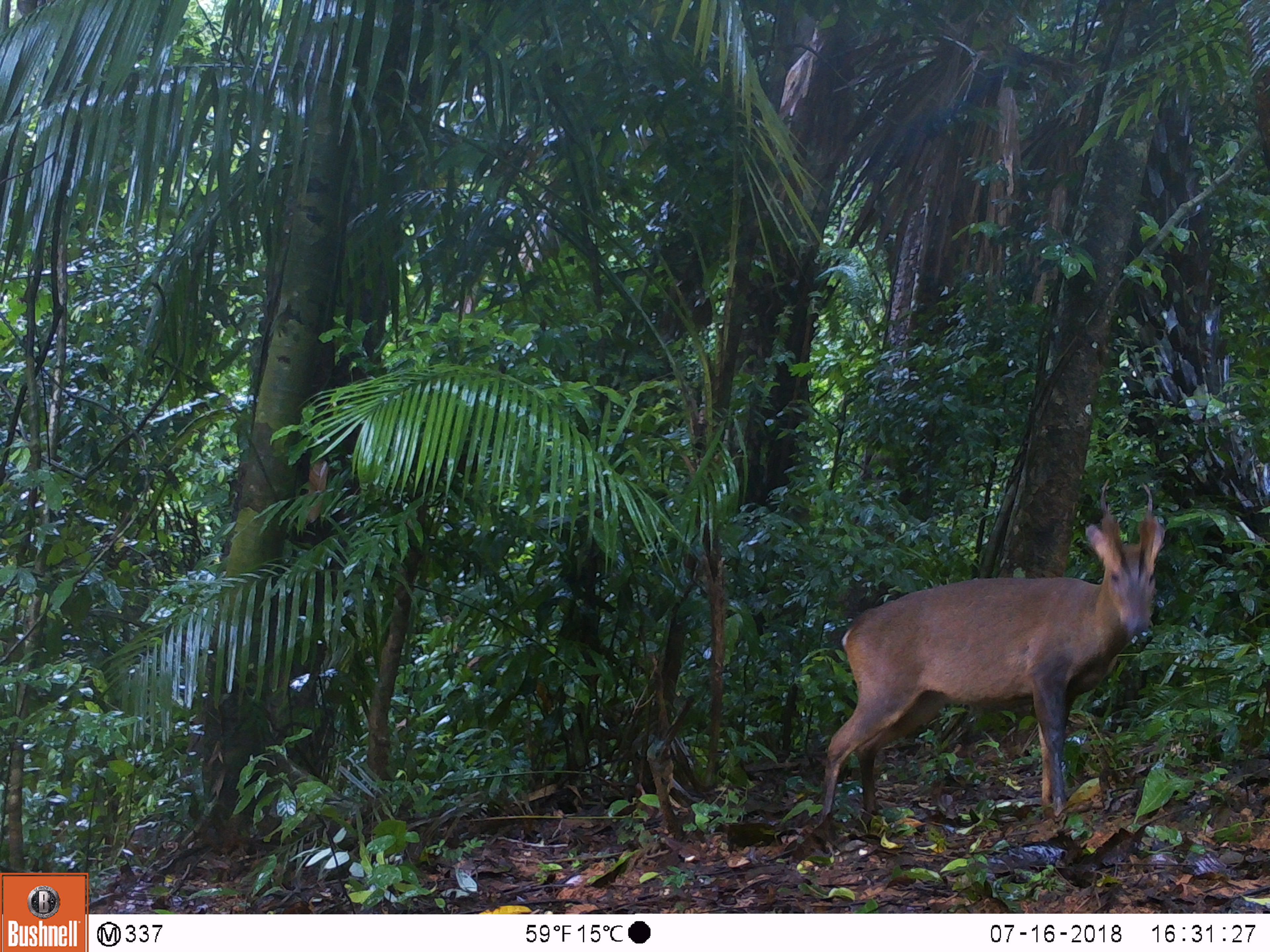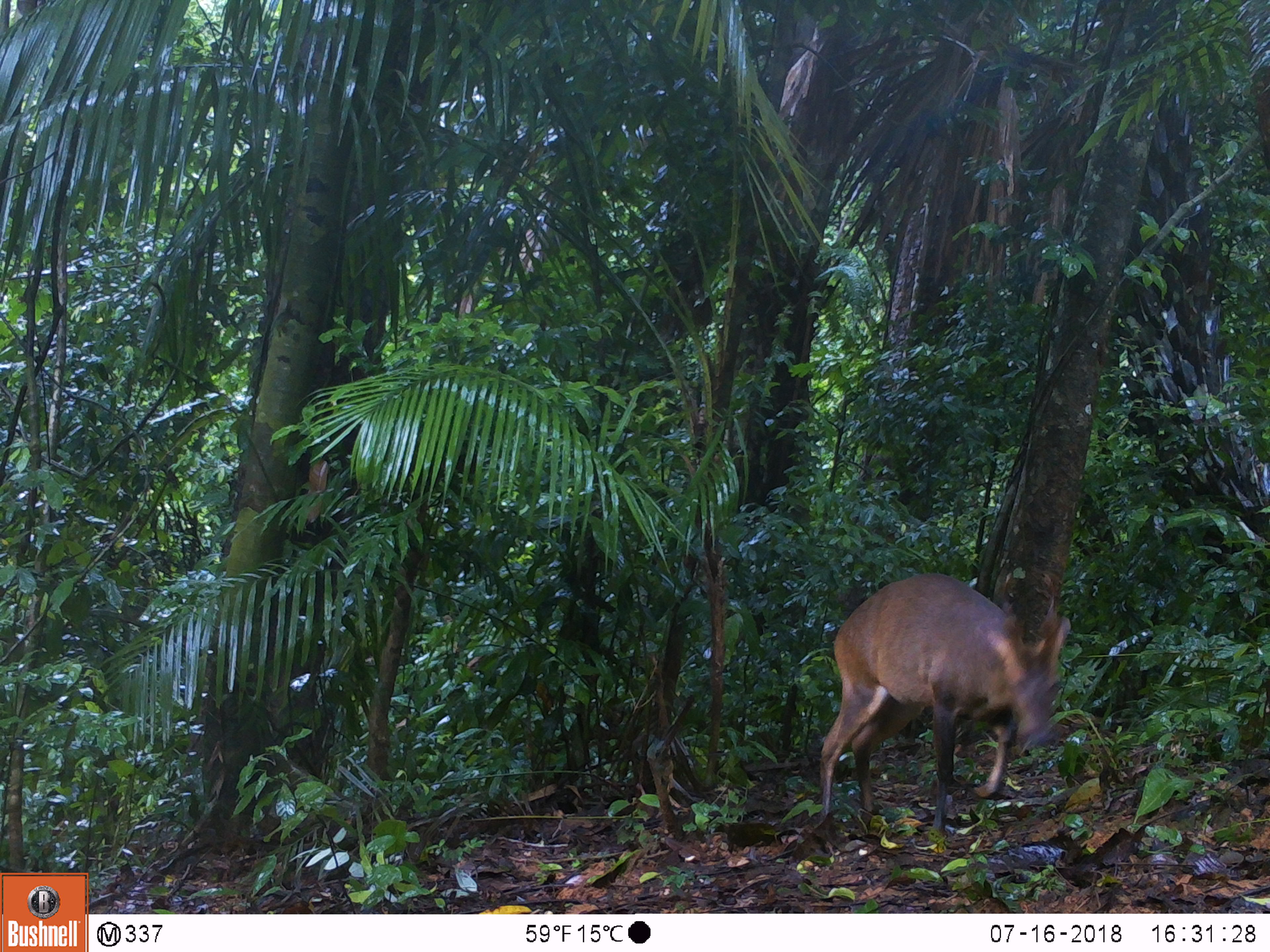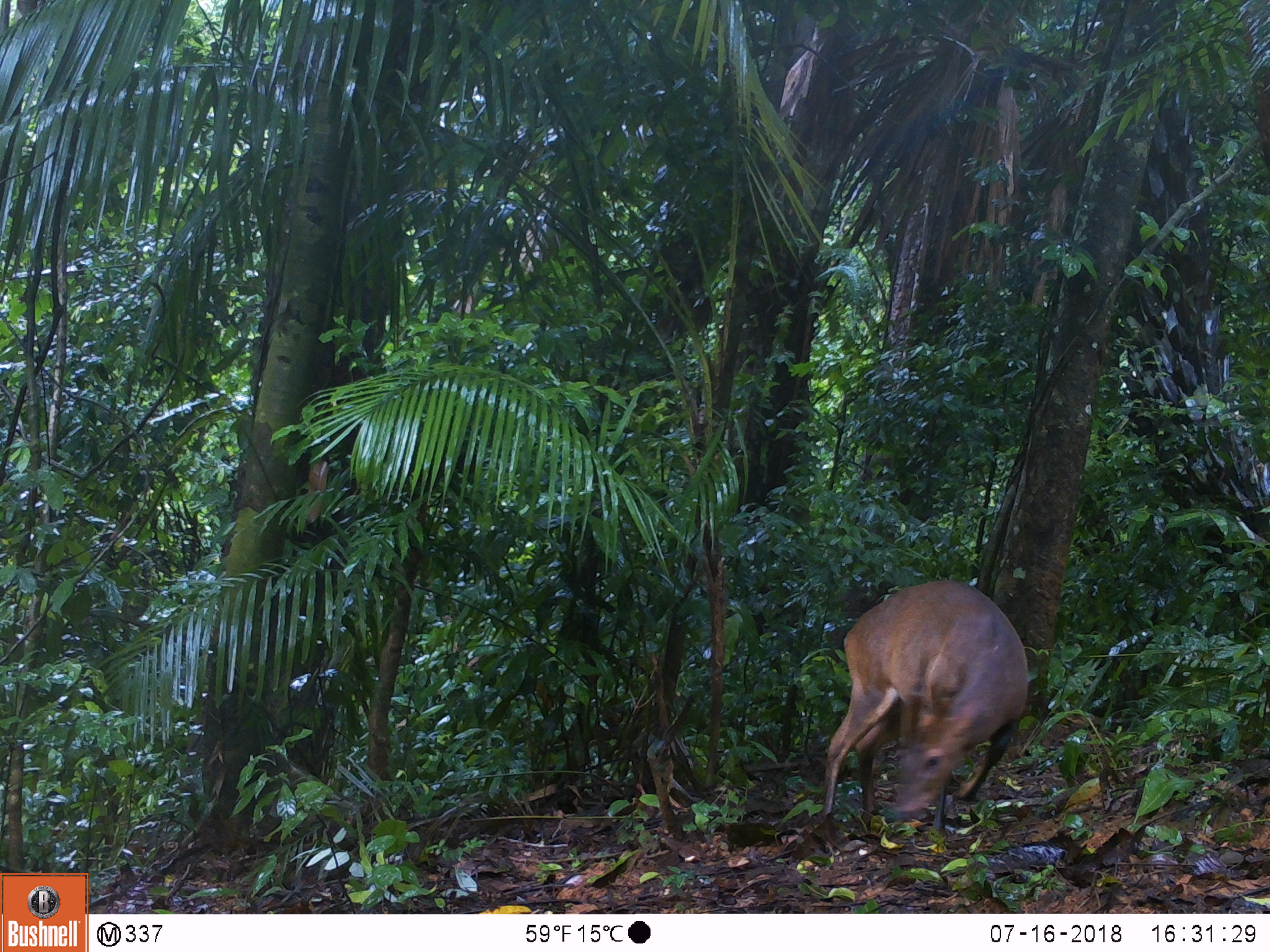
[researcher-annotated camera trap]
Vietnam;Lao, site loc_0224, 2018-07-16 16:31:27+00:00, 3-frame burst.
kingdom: Animalia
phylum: Chordata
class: Mammalia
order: Artiodactyla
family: Cervidae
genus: Muntiacus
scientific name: Muntiacus vuquangensis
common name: large-antlered muntjac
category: large antlered muntjac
Large antlered muntjac (large-antlered muntjac) (Muntiacus vuquangensis). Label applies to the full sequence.